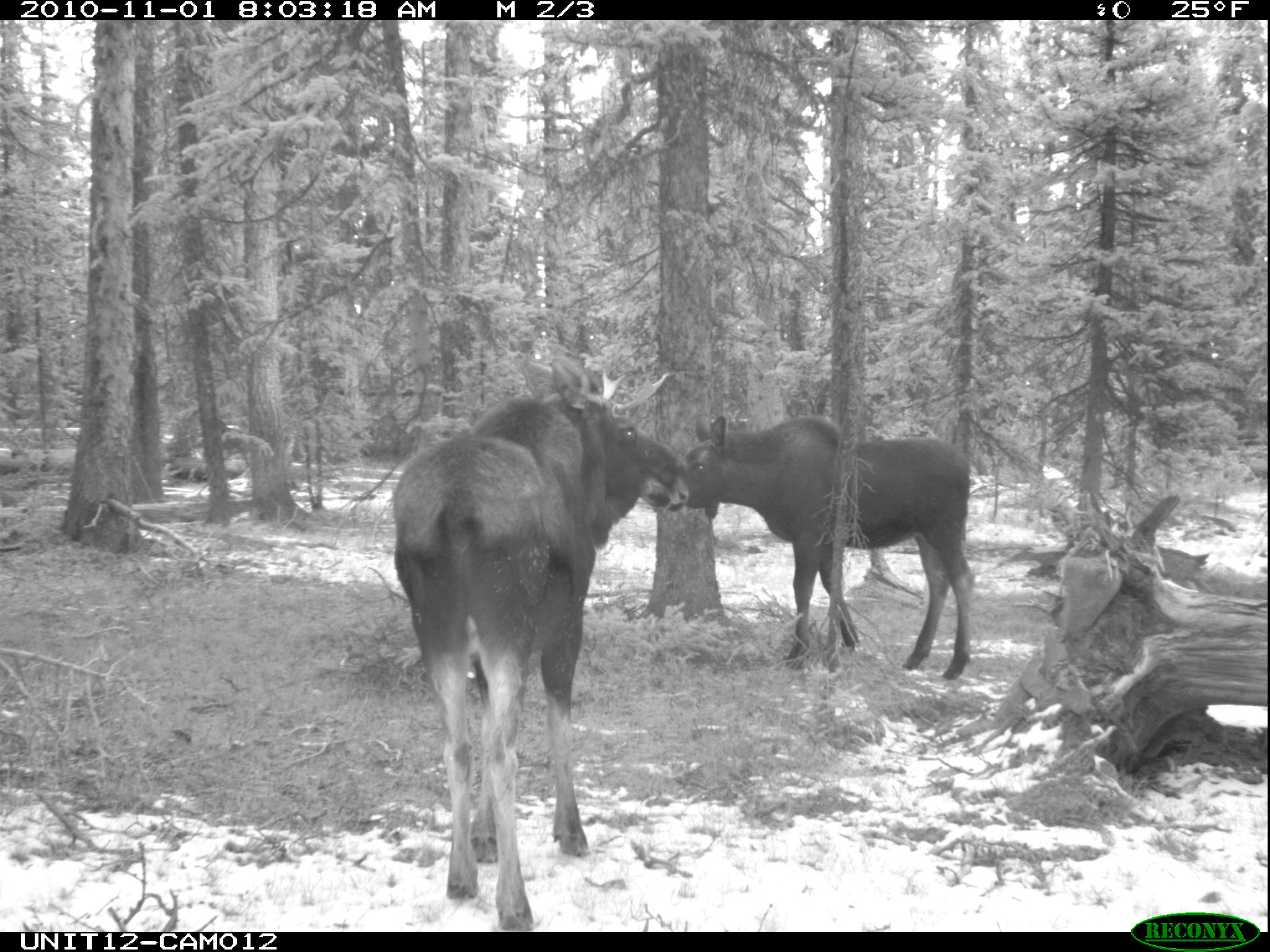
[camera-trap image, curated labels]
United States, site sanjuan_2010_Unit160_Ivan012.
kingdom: Animalia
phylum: Chordata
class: Mammalia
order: Artiodactyla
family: Cervidae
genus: Alces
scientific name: Alces alces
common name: moose